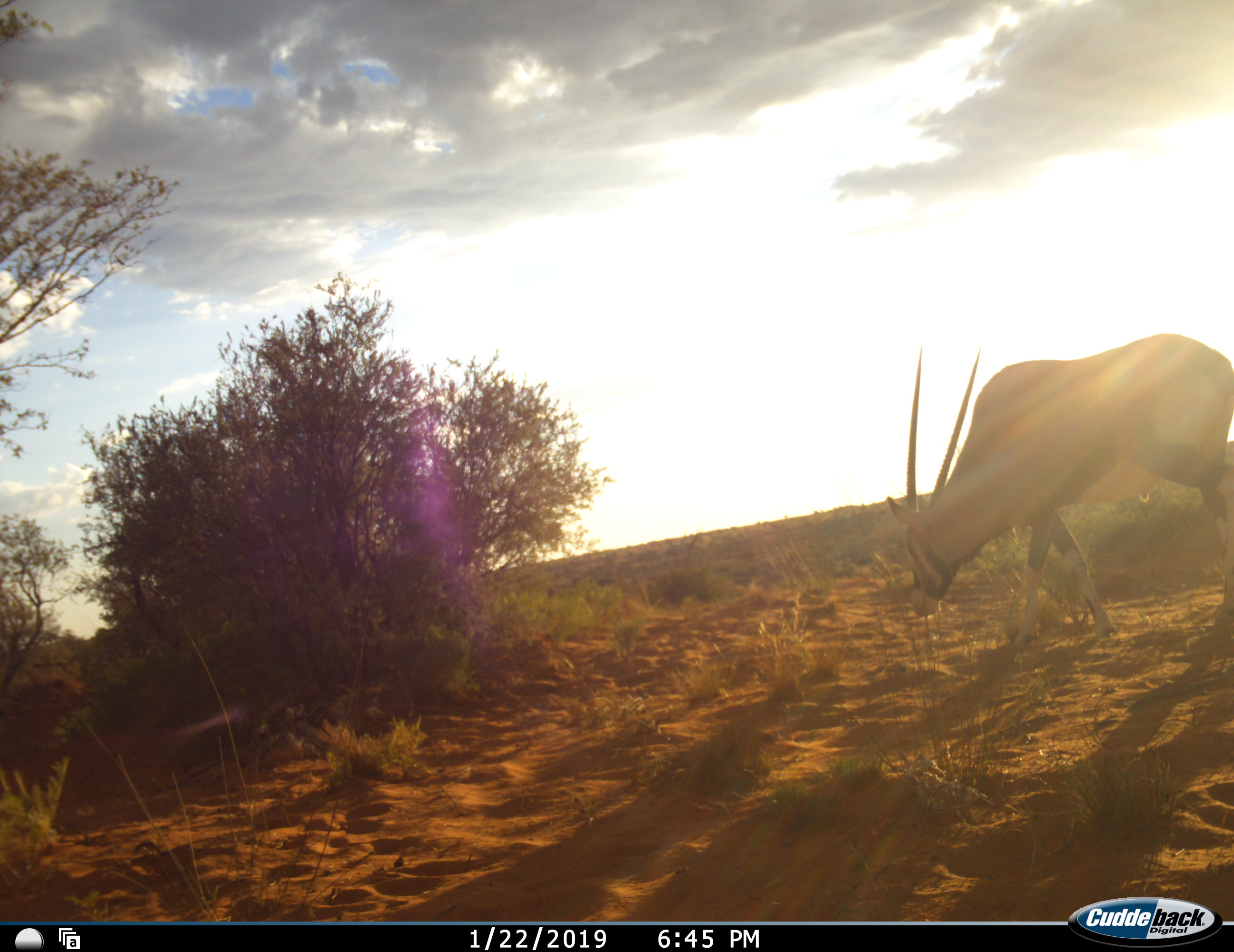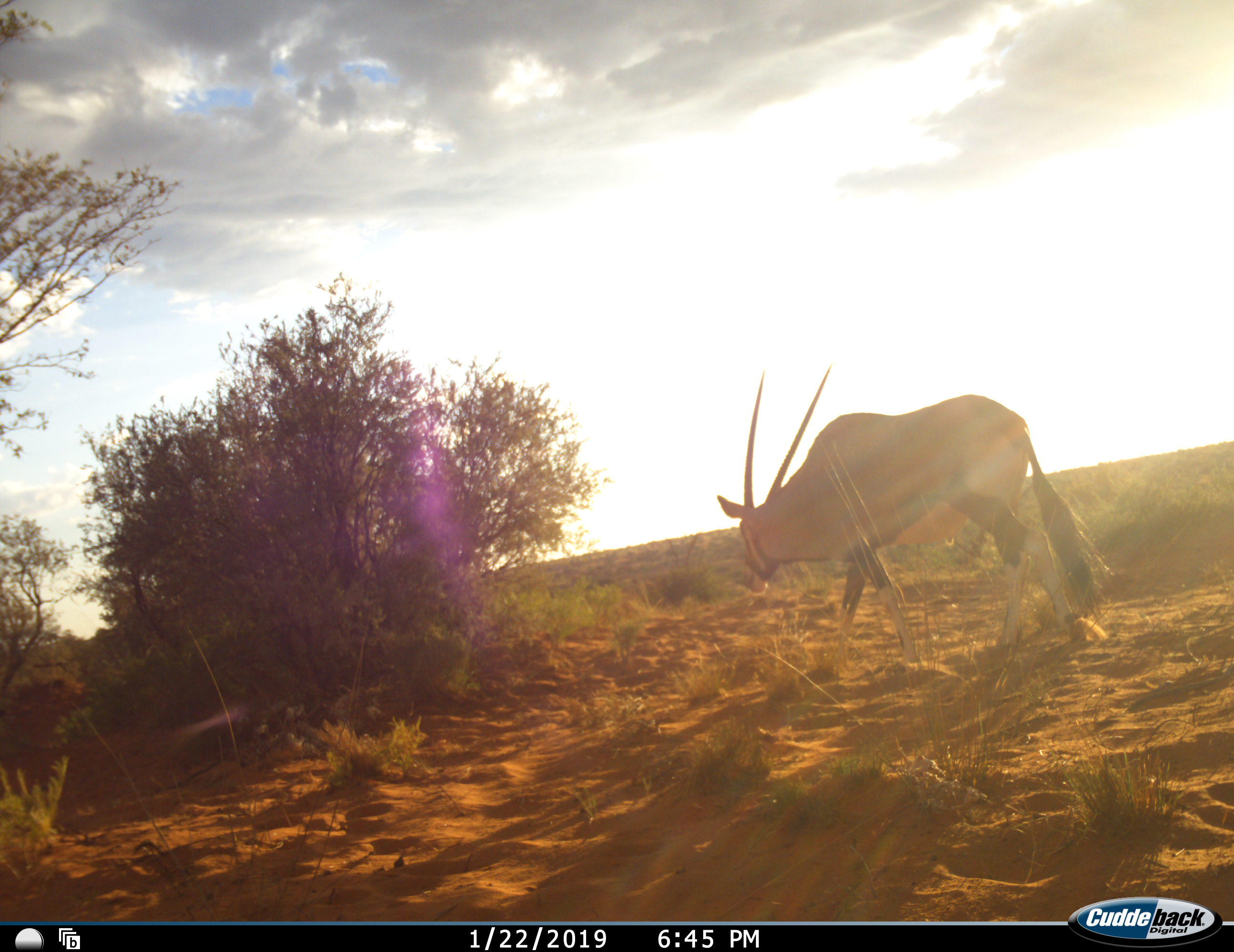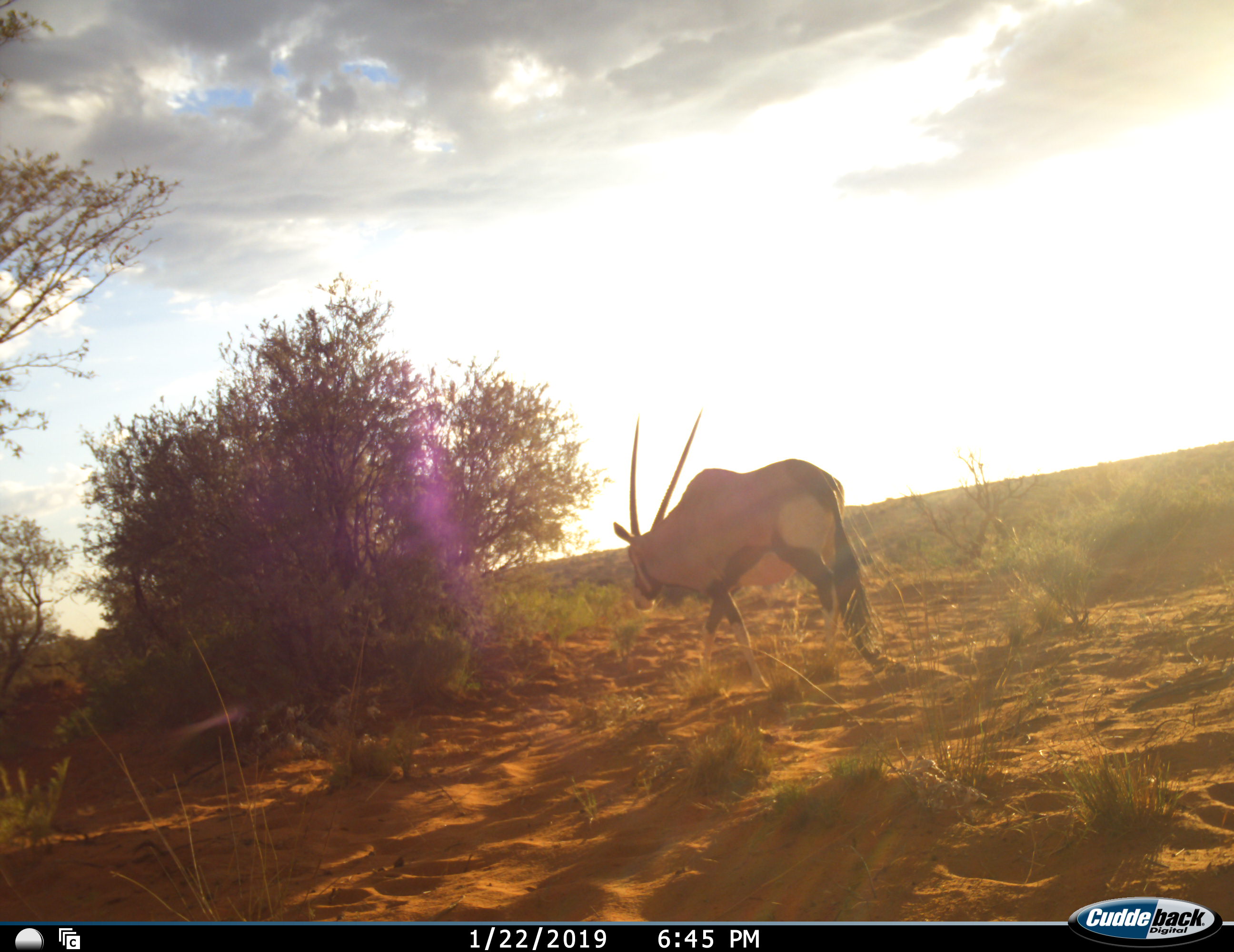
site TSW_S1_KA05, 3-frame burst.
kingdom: Animalia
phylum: Chordata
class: Mammalia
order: Artiodactyla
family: Bovidae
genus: Oryx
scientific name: Oryx gazella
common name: gemsbok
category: oryx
Oryx (gemsbok) (Oryx gazella), count 1. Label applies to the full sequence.